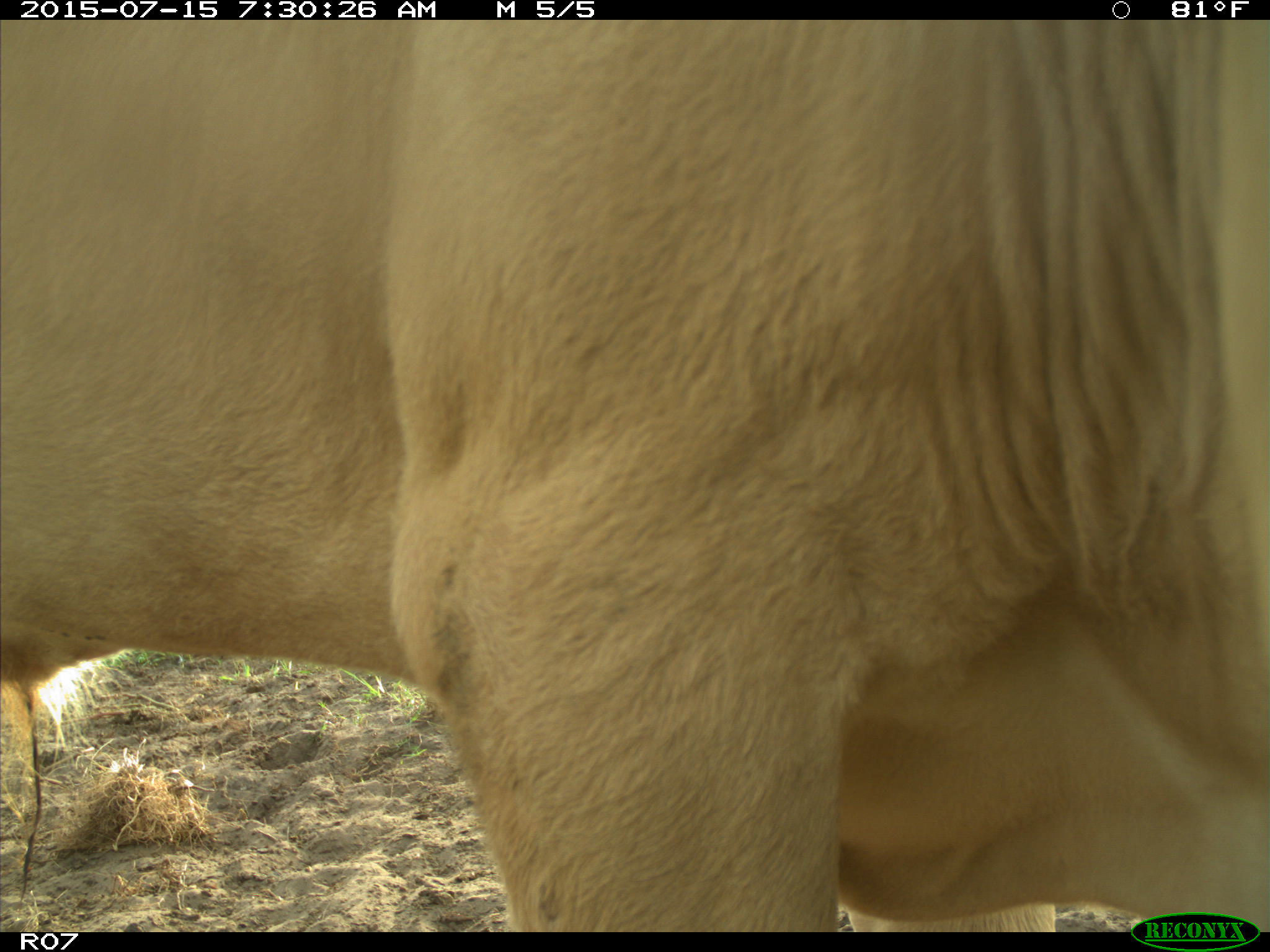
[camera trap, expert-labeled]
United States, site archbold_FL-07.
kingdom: Animalia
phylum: Chordata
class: Mammalia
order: Artiodactyla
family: Bovidae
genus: Bos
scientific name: Bos taurus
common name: domestic cow